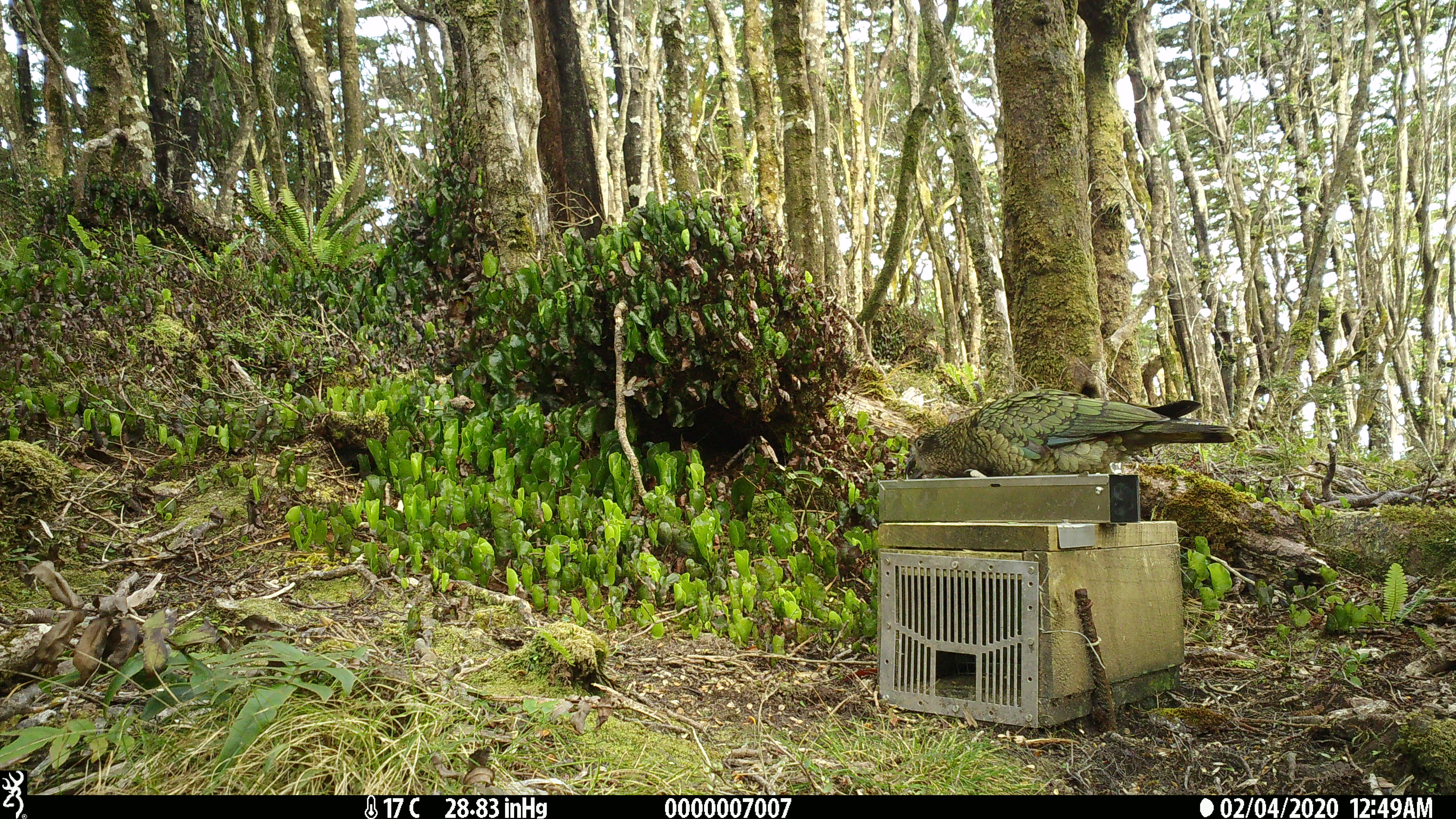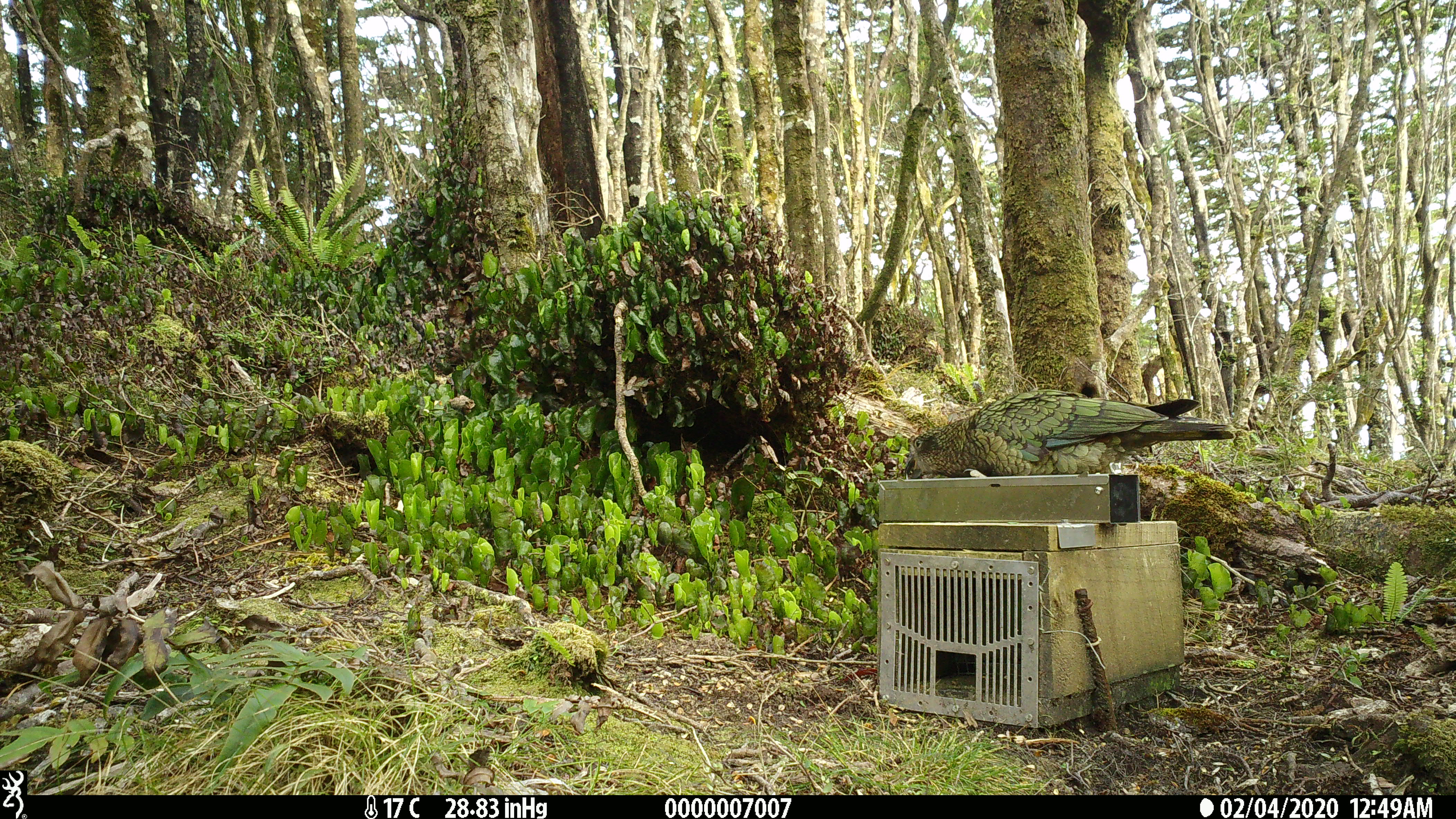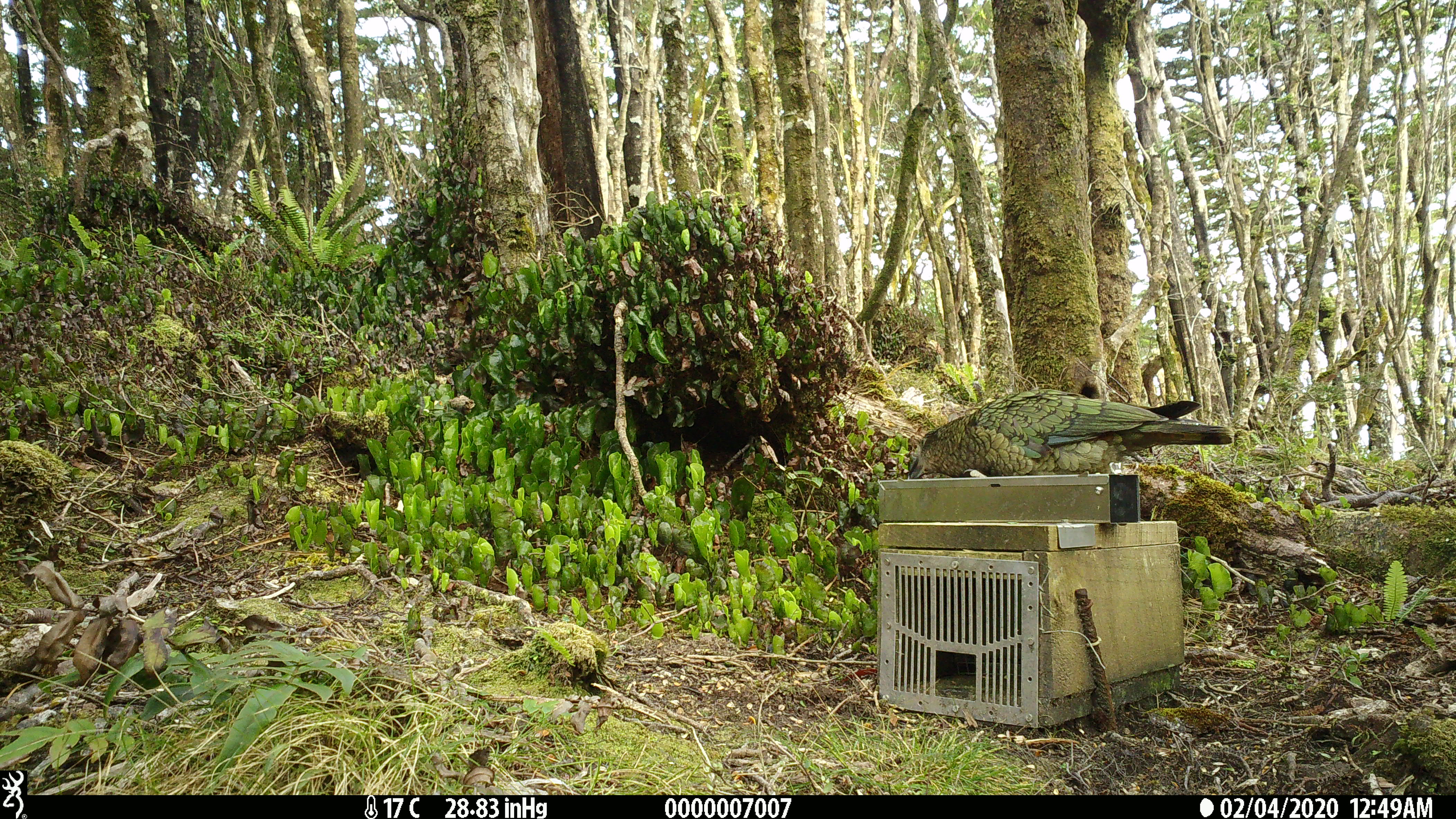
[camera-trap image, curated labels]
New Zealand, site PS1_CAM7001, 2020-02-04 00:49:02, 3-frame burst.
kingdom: Animalia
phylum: Chordata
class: Aves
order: Psittaciformes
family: Strigopidae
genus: Nestor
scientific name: Nestor notabilis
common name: kea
Kea (Nestor notabilis).